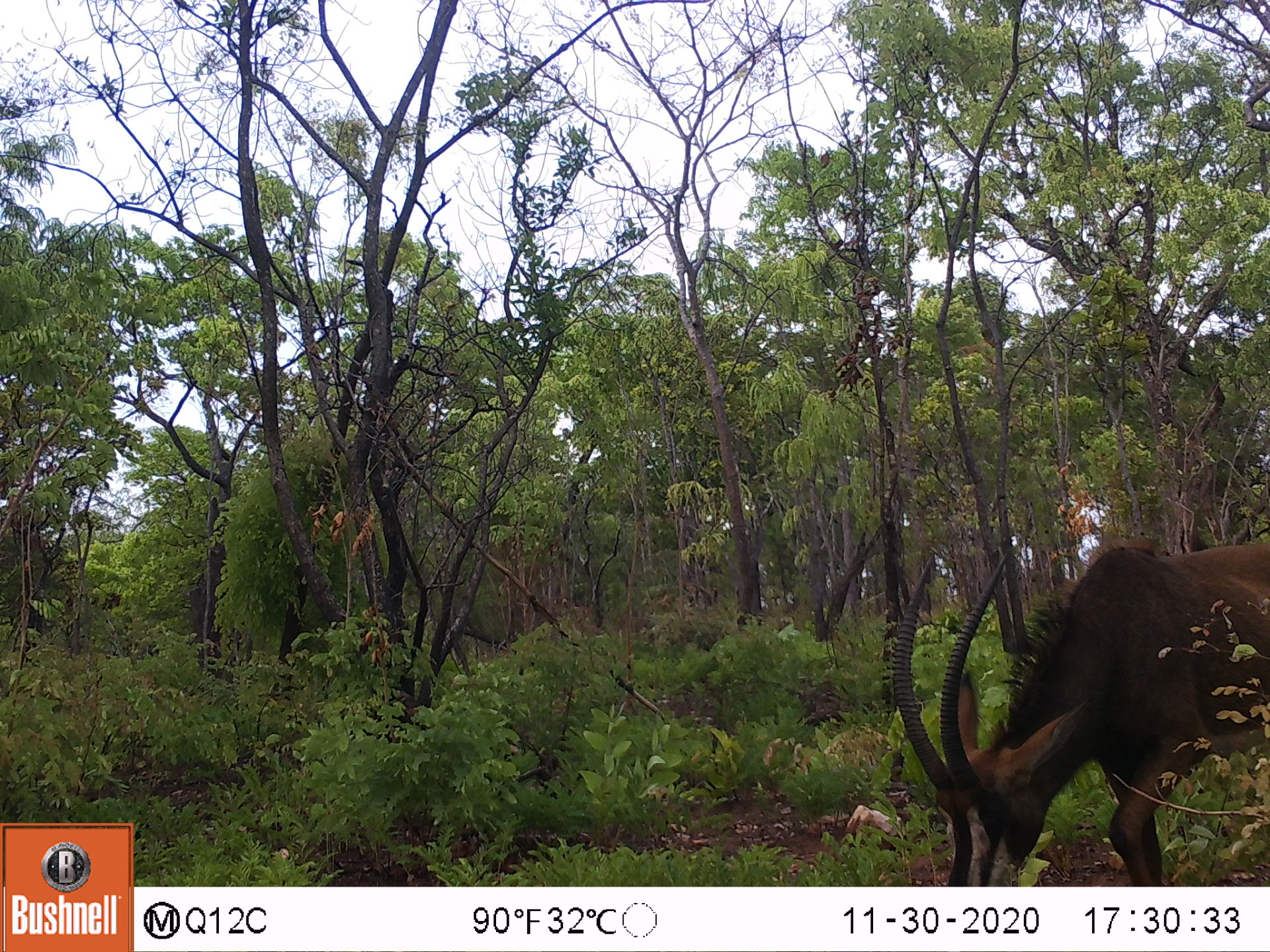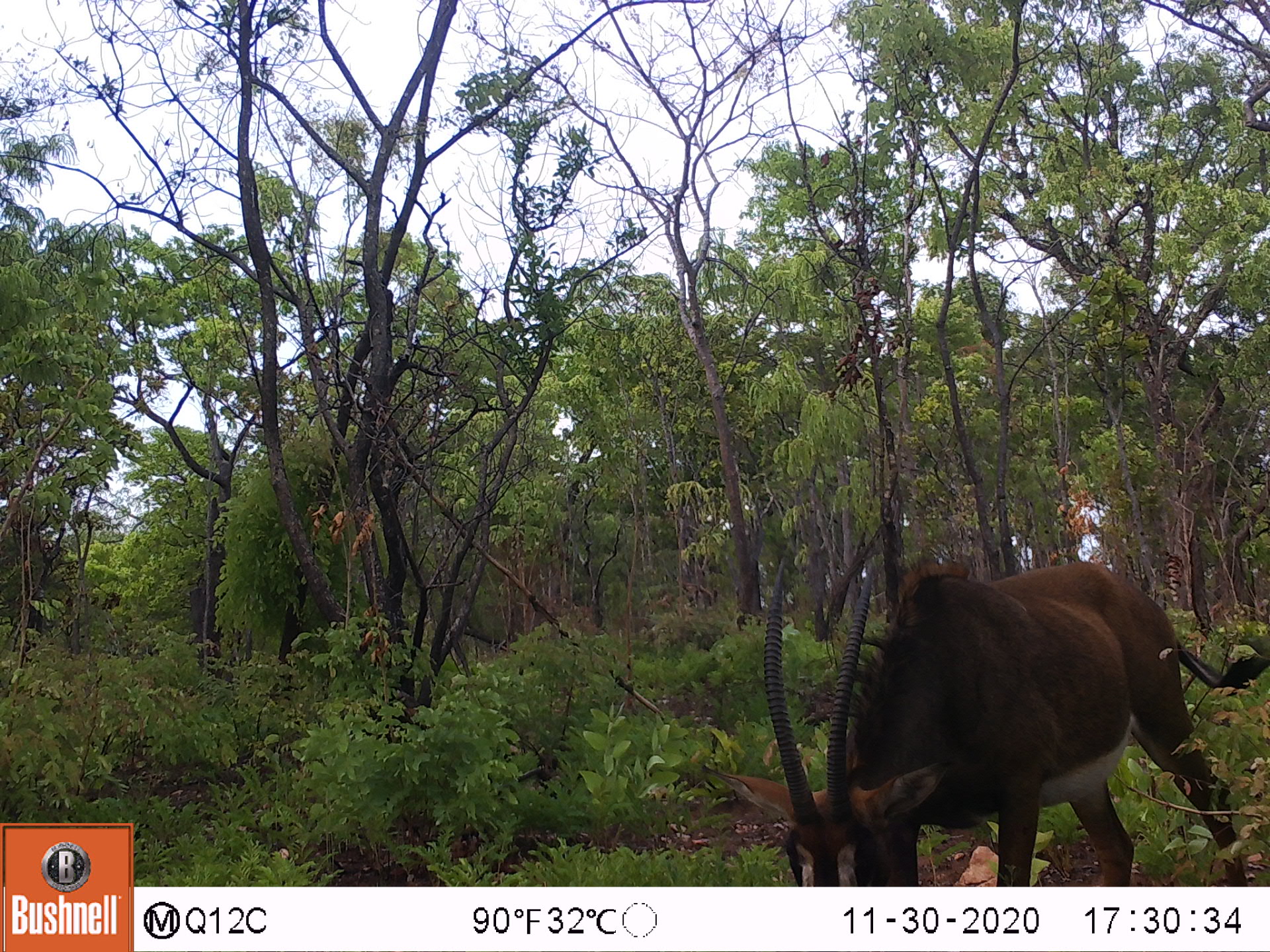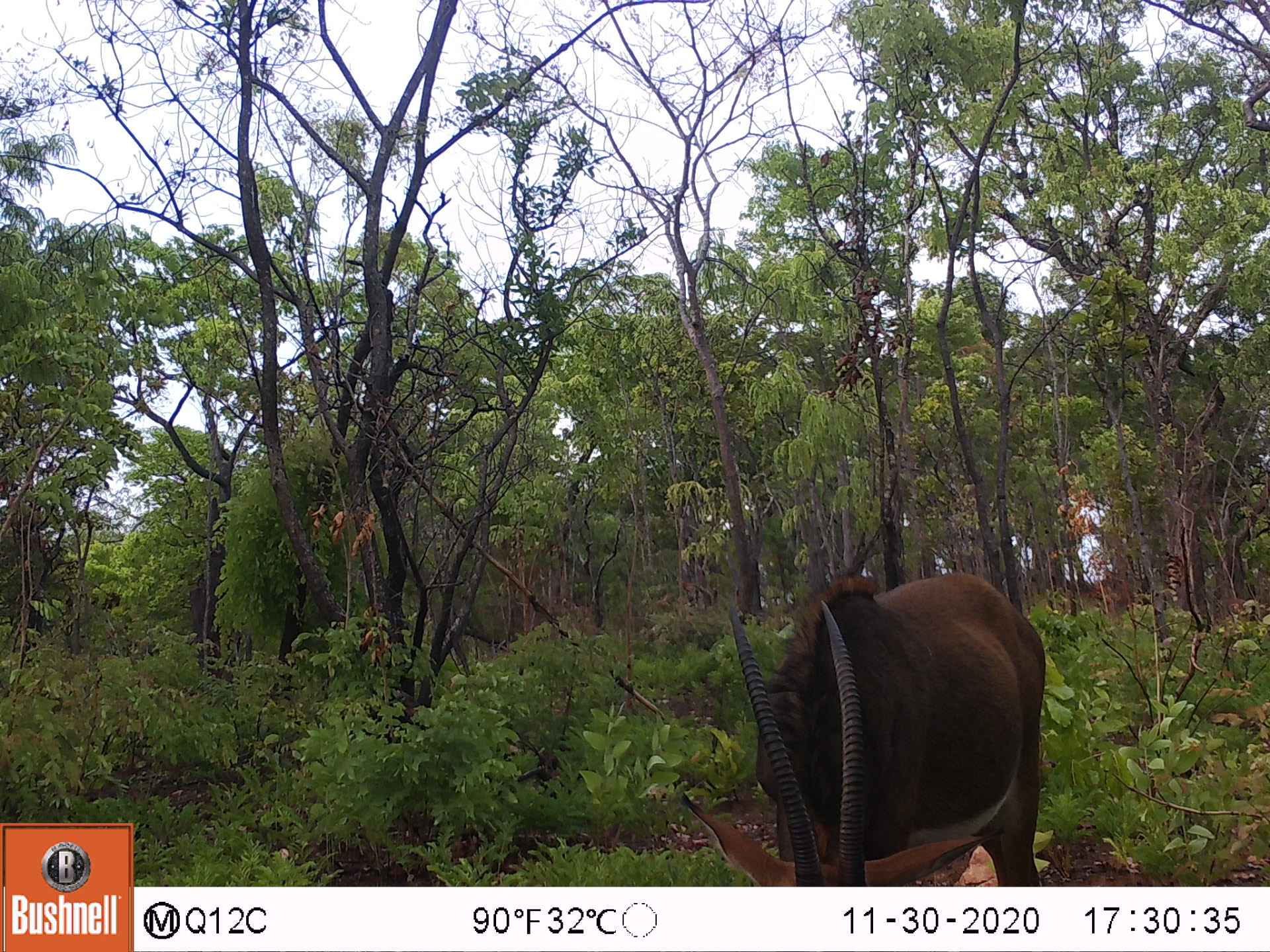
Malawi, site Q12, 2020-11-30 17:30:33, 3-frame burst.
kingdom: Animalia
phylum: Chordata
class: Mammalia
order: Artiodactyla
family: Bovidae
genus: Hippotragus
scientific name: Hippotragus niger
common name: sable antelope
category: sable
Sable (sable antelope) (Hippotragus niger), count 1.